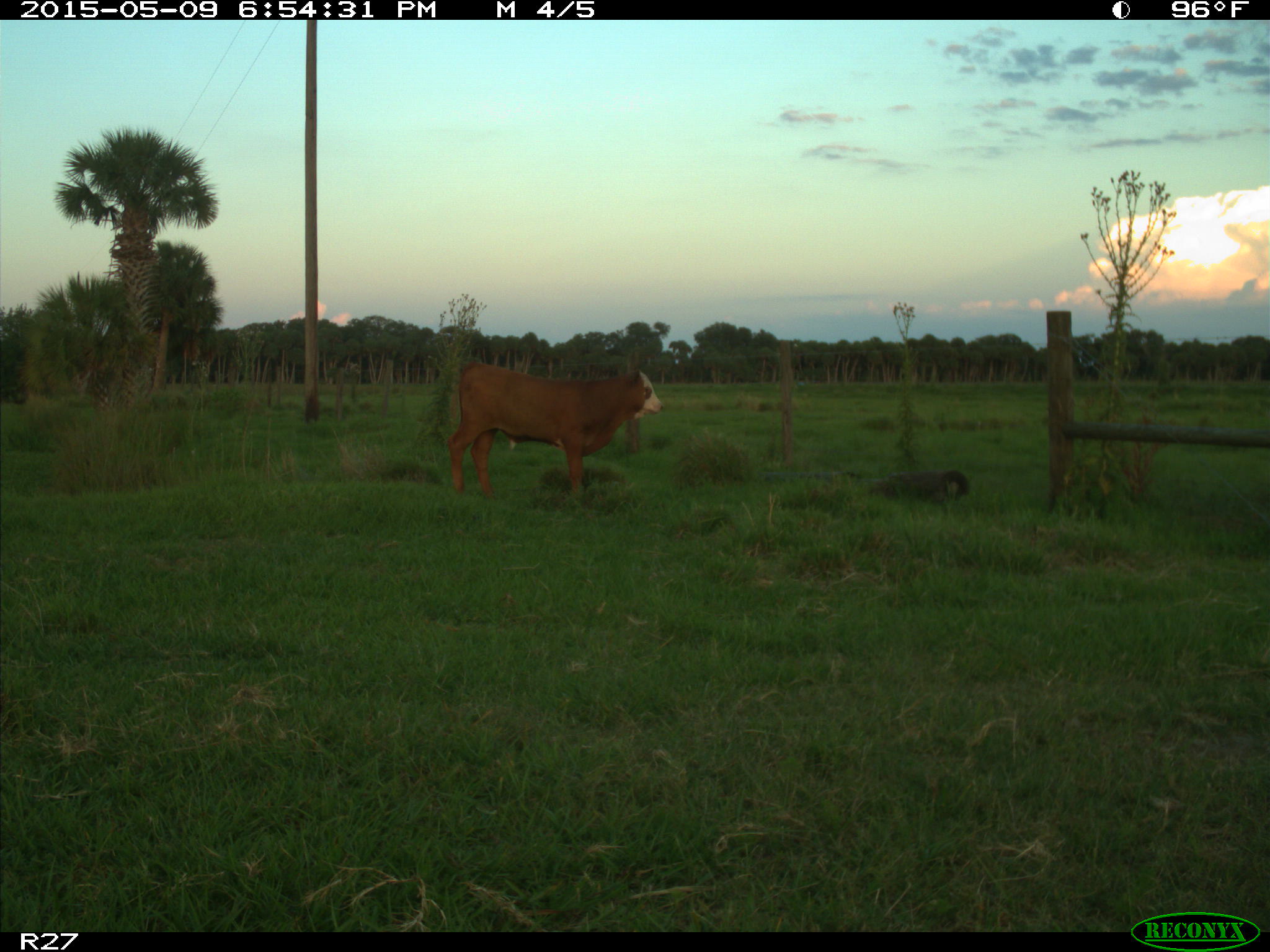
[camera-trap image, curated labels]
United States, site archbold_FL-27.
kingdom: Animalia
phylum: Chordata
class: Mammalia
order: Artiodactyla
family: Bovidae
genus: Bos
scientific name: Bos taurus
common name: domestic cow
Bos taurus (domestic cow).